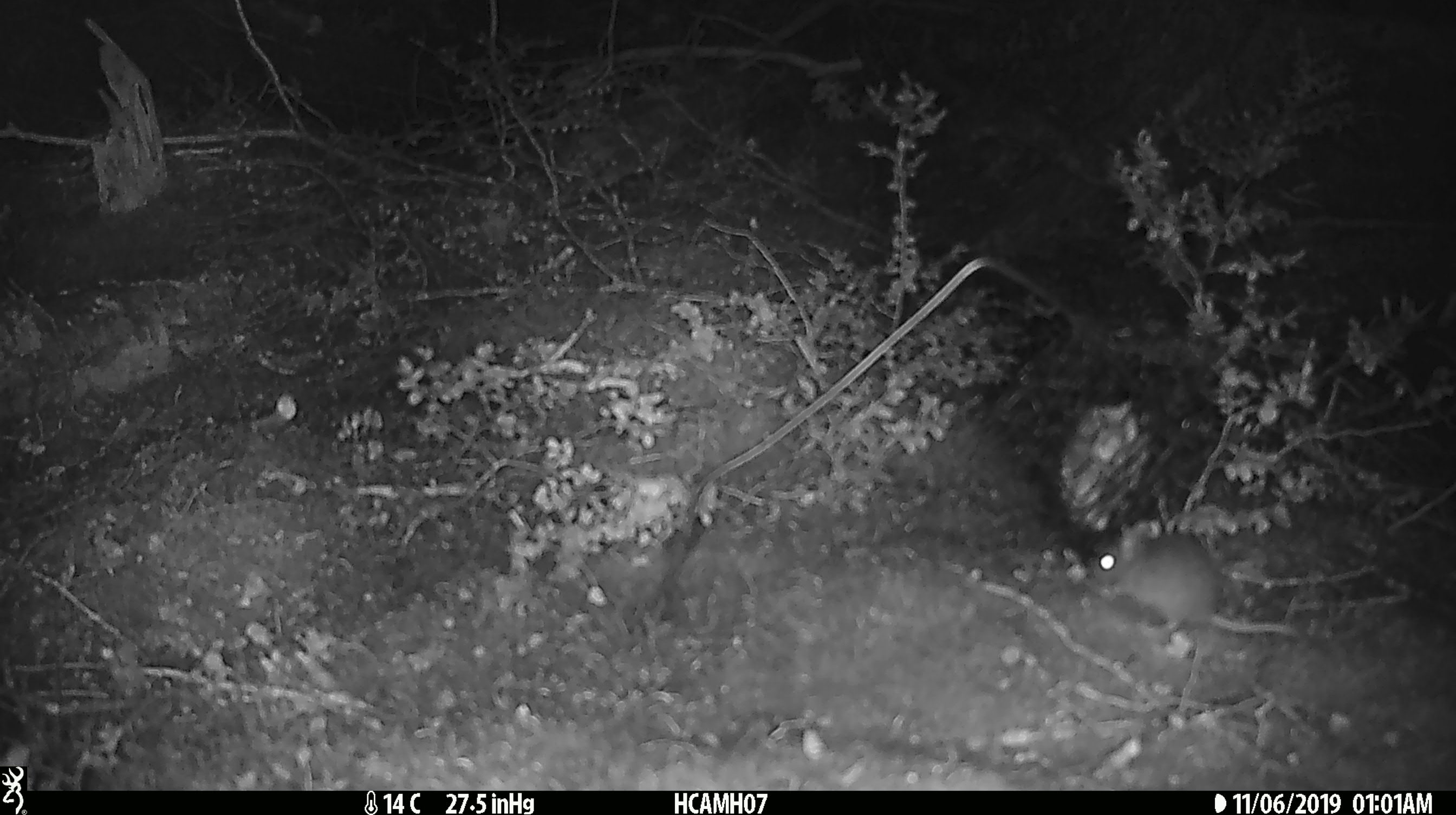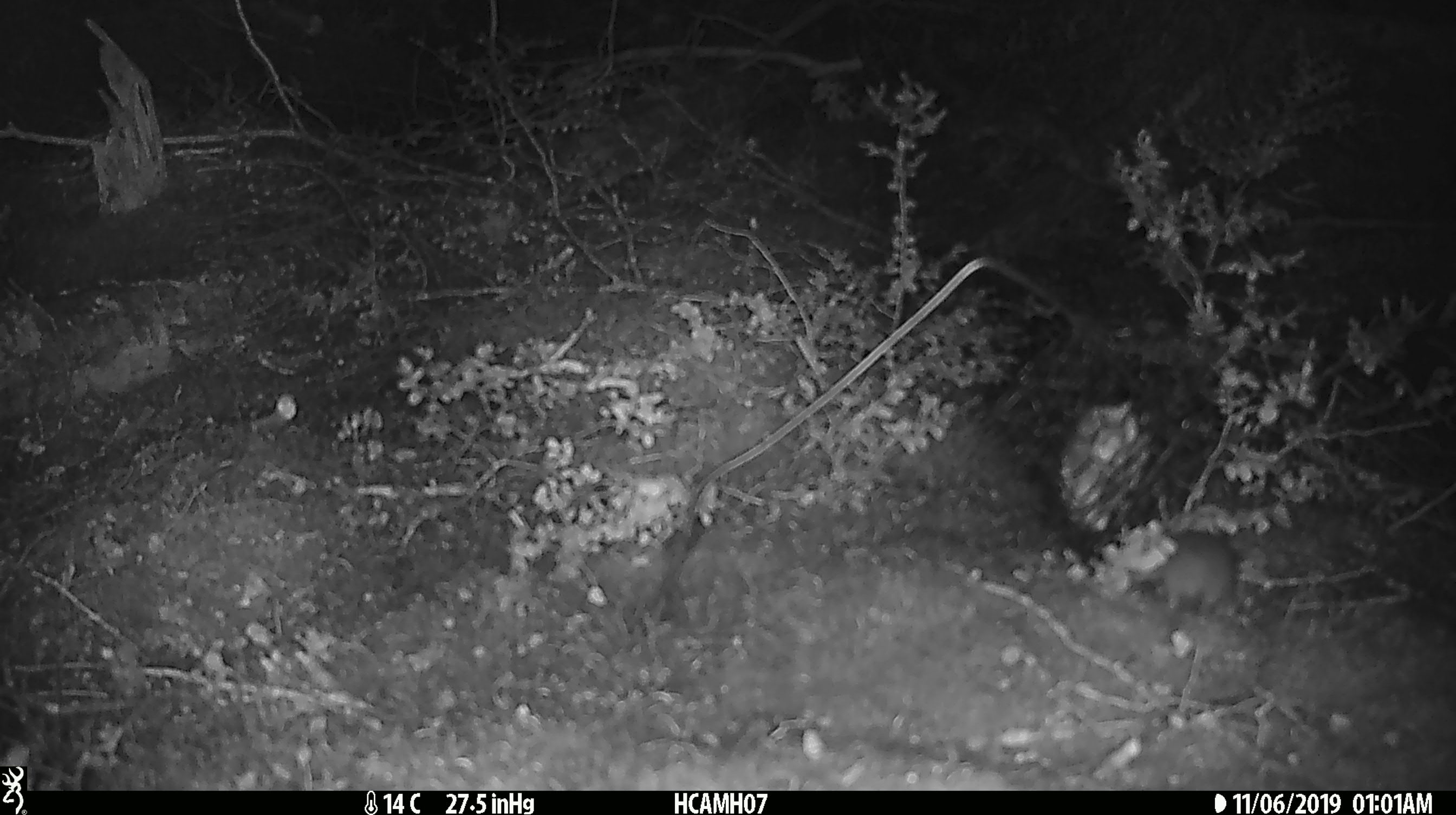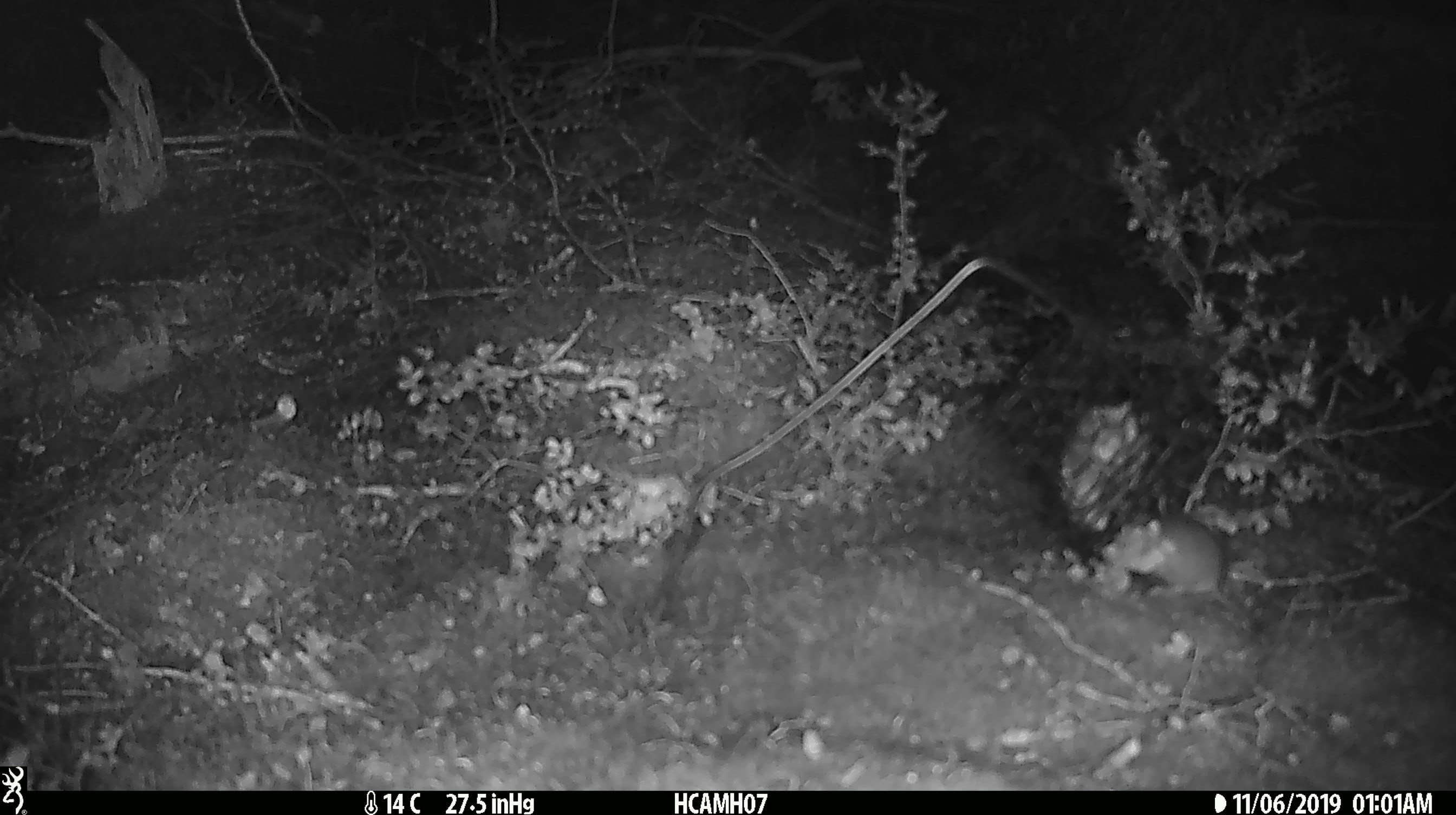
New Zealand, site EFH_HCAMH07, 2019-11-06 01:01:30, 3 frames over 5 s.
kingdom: Animalia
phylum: Chordata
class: Mammalia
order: Rodentia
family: Muridae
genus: Mus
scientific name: Mus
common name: mouse